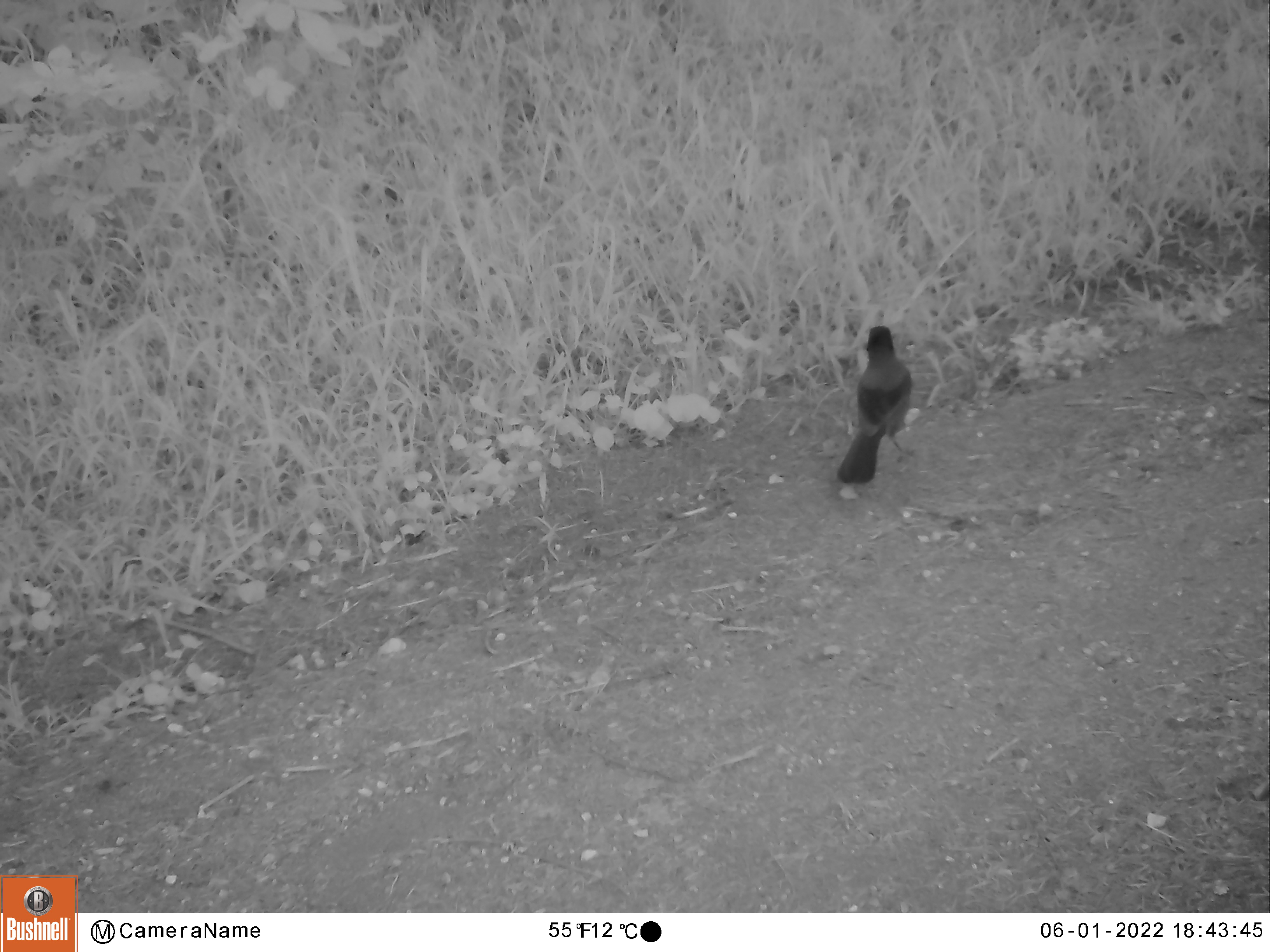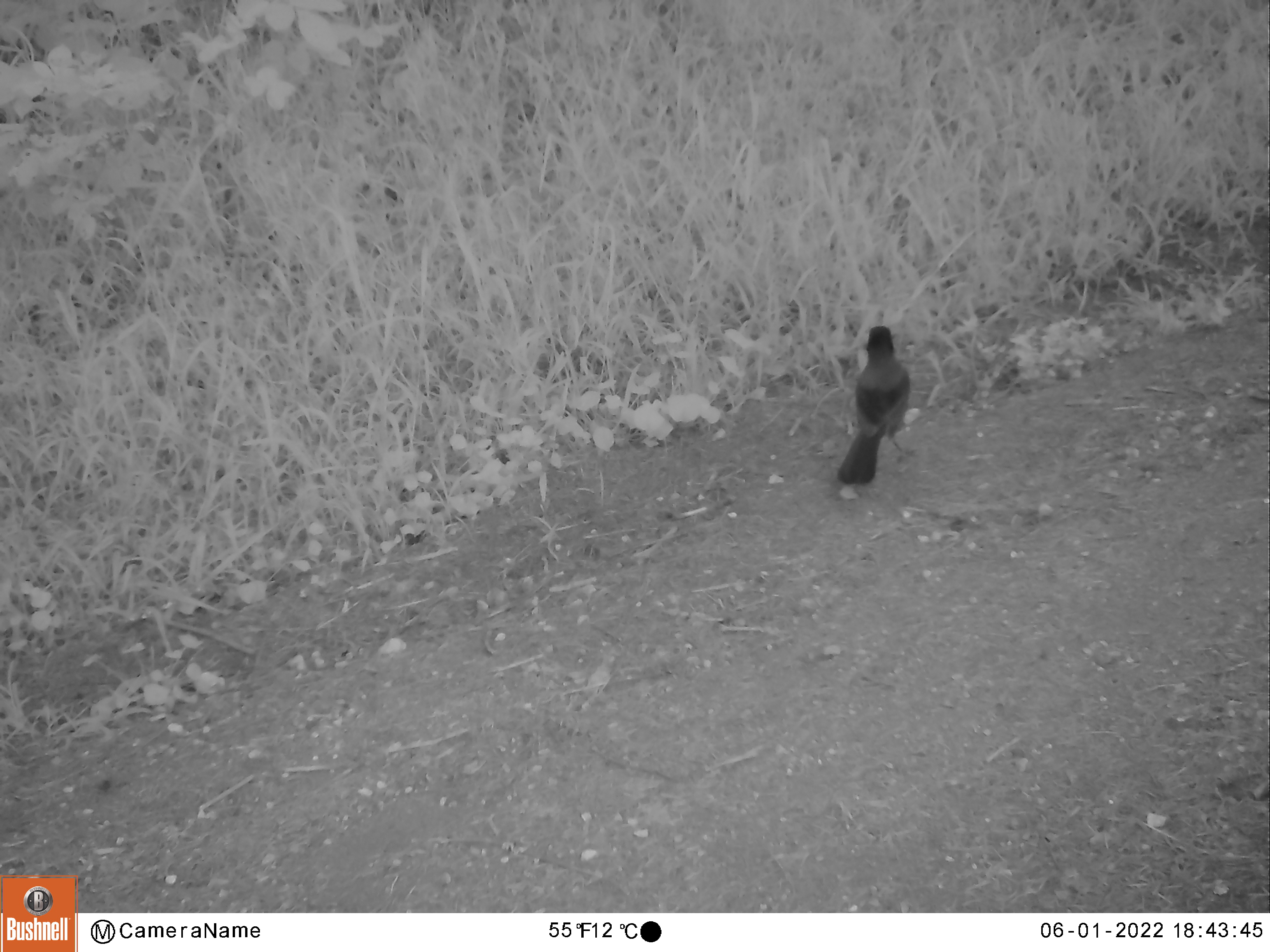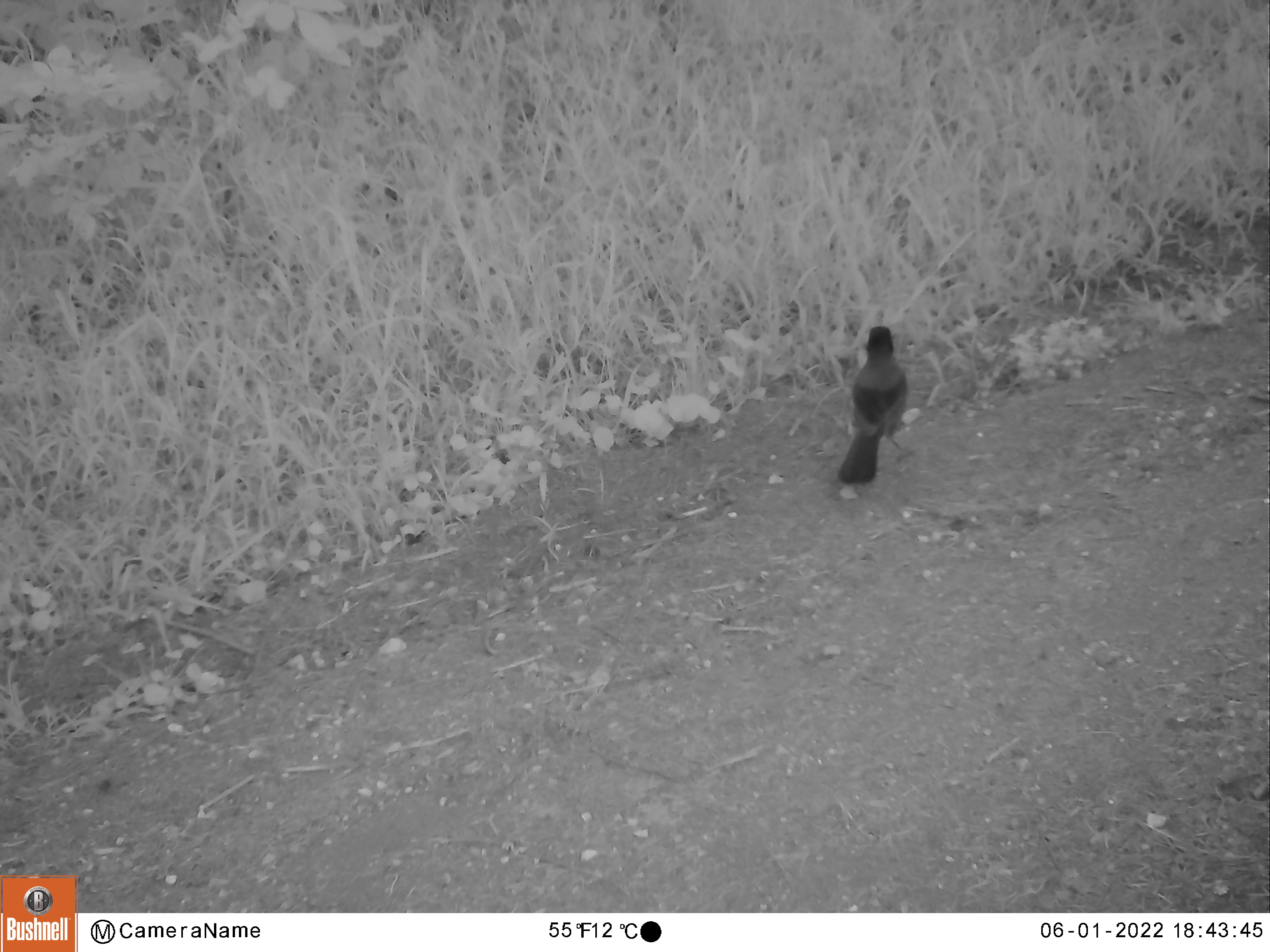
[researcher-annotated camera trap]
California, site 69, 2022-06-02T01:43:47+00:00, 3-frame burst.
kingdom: Animalia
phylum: Chordata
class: Aves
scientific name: Aves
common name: bird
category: unknown bird